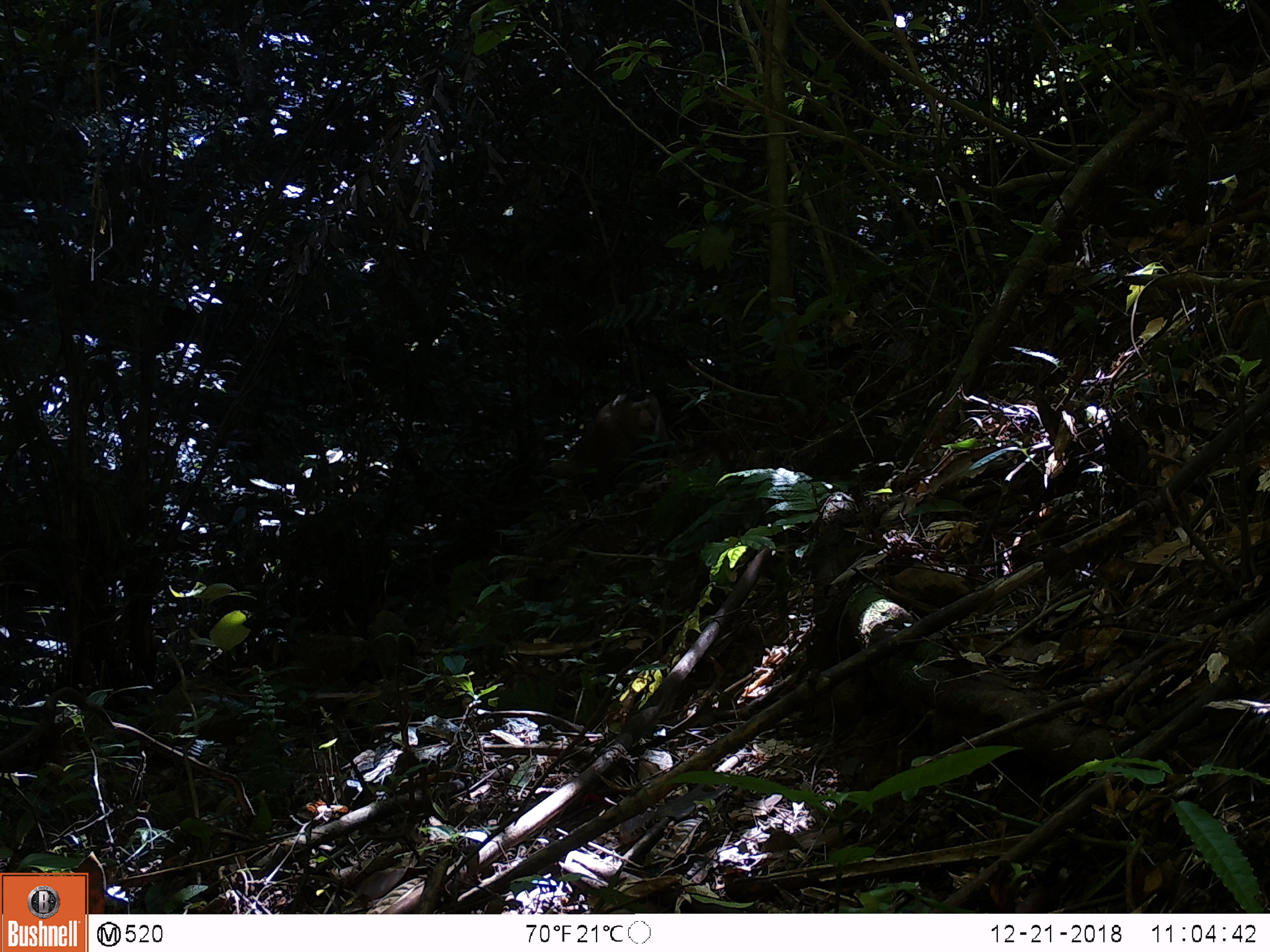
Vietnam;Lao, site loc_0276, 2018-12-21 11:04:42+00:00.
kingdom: Animalia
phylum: Chordata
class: Mammalia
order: Primates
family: Cercopithecidae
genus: Macaca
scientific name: Macaca nemestrina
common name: pig-tailed macaque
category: pig tailed macaque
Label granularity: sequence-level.